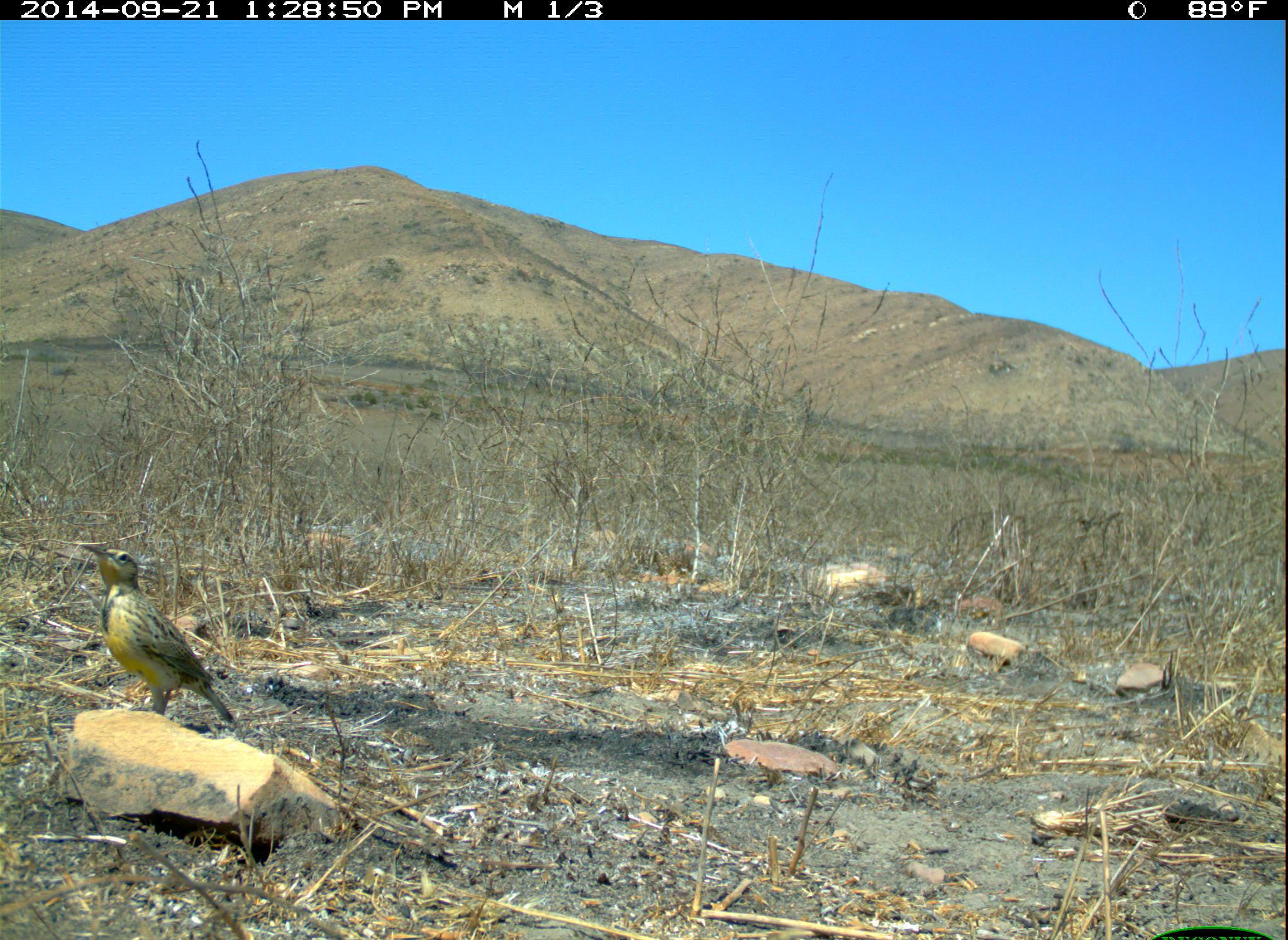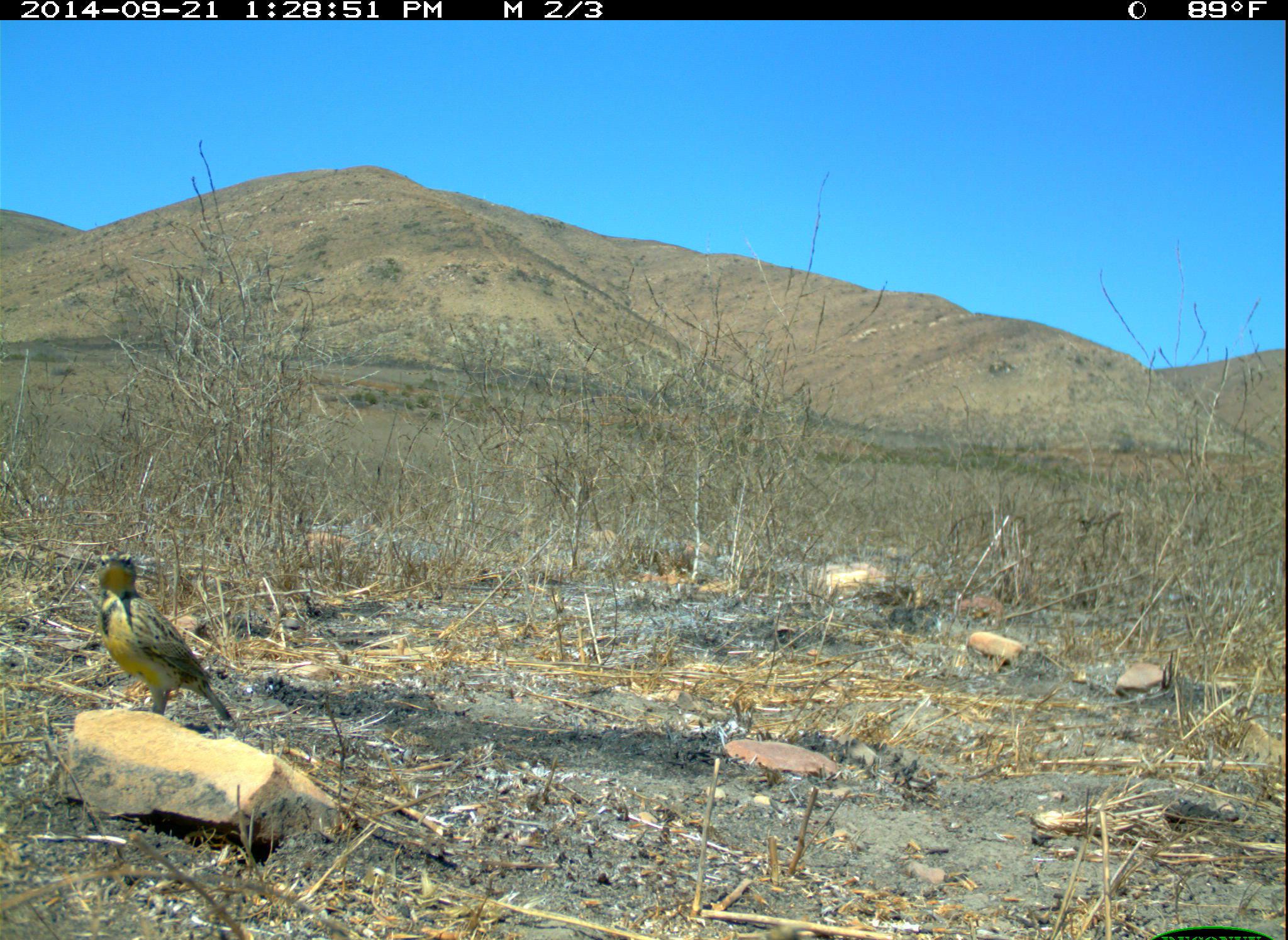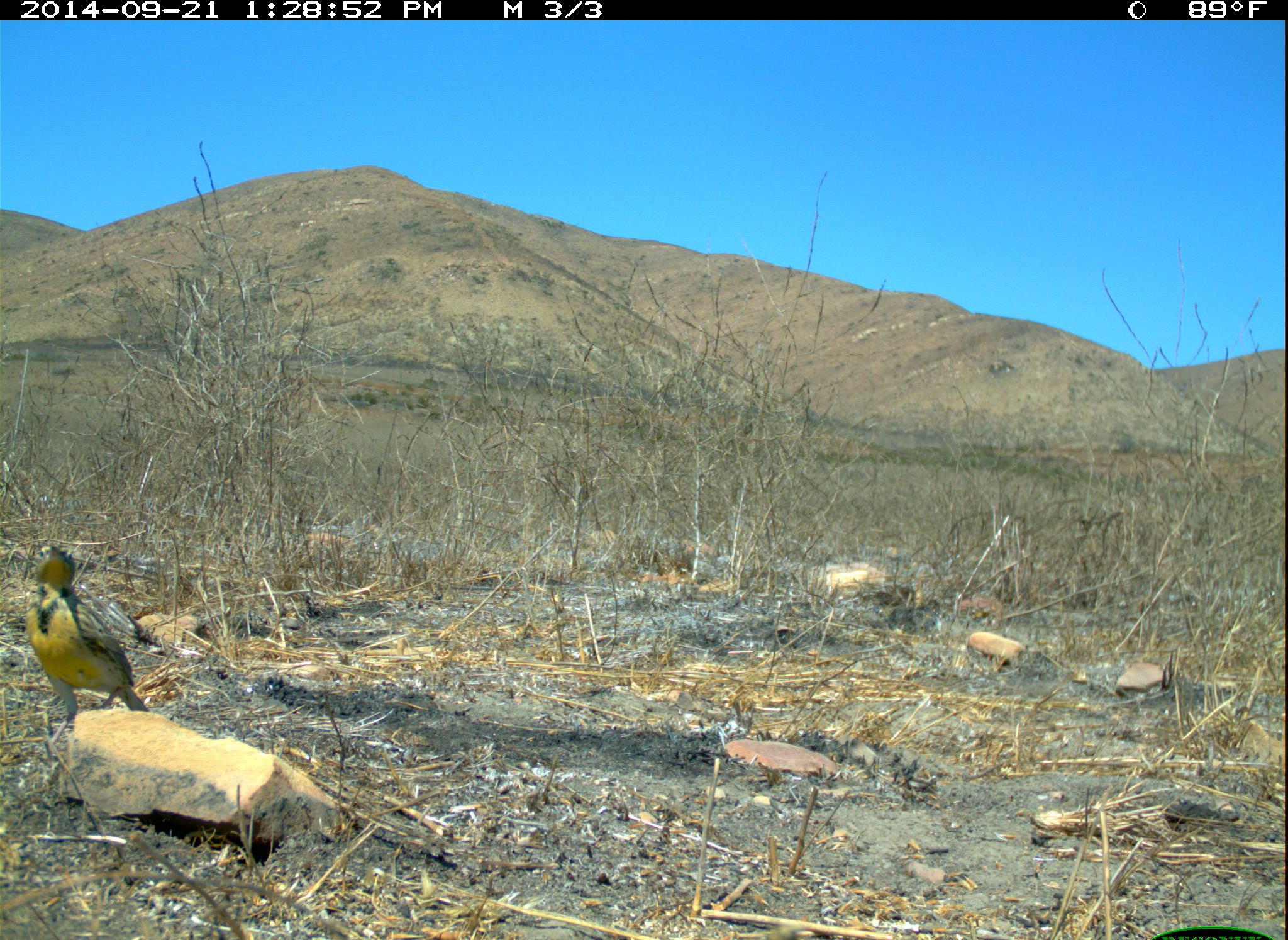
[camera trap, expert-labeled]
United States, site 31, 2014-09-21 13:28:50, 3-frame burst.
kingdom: Animalia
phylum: Chordata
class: Aves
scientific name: Aves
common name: bird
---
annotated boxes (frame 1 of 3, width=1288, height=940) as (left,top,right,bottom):
bird: (79,541,236,727)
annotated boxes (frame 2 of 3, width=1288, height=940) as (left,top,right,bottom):
bird: (96,551,237,727)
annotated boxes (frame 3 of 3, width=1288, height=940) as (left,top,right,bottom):
bird: (27,541,152,745)